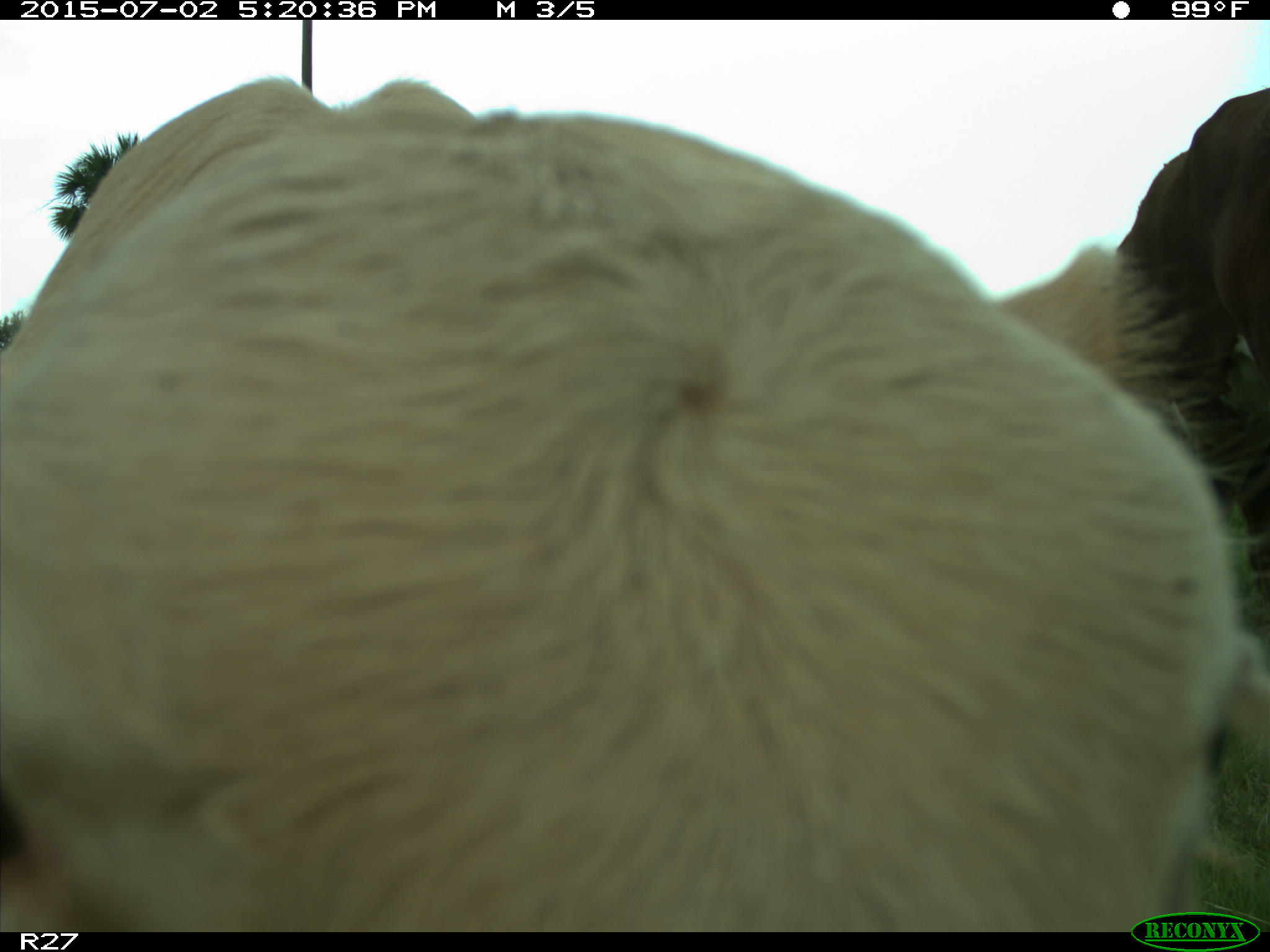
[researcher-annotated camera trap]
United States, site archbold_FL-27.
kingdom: Animalia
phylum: Chordata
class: Mammalia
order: Artiodactyla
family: Bovidae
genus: Bos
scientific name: Bos taurus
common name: domestic cow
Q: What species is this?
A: Bos taurus (domestic cow).